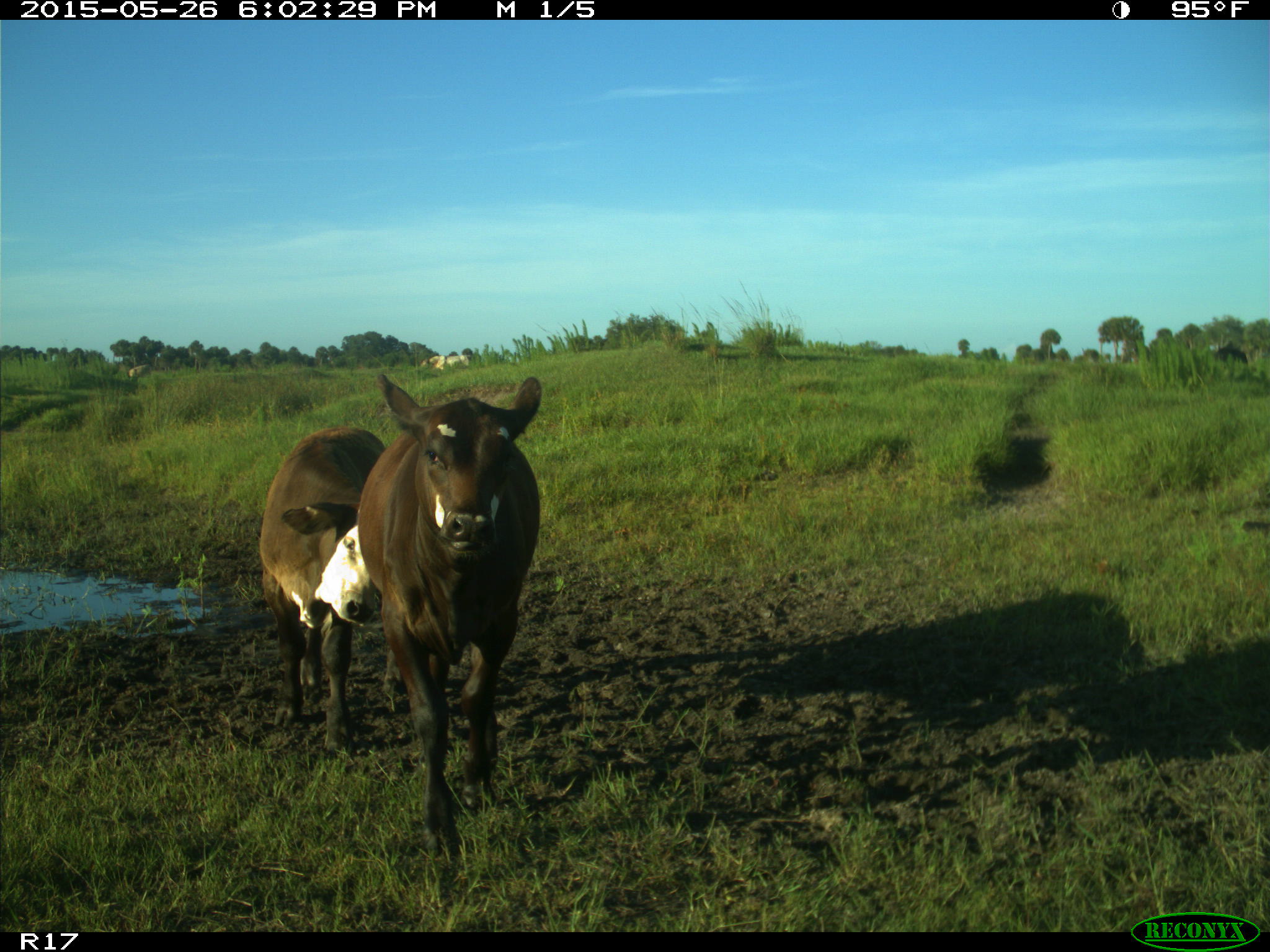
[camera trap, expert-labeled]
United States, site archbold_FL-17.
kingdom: Animalia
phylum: Chordata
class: Mammalia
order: Artiodactyla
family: Bovidae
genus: Bos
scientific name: Bos taurus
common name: domestic cow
Bos taurus (domestic cow).